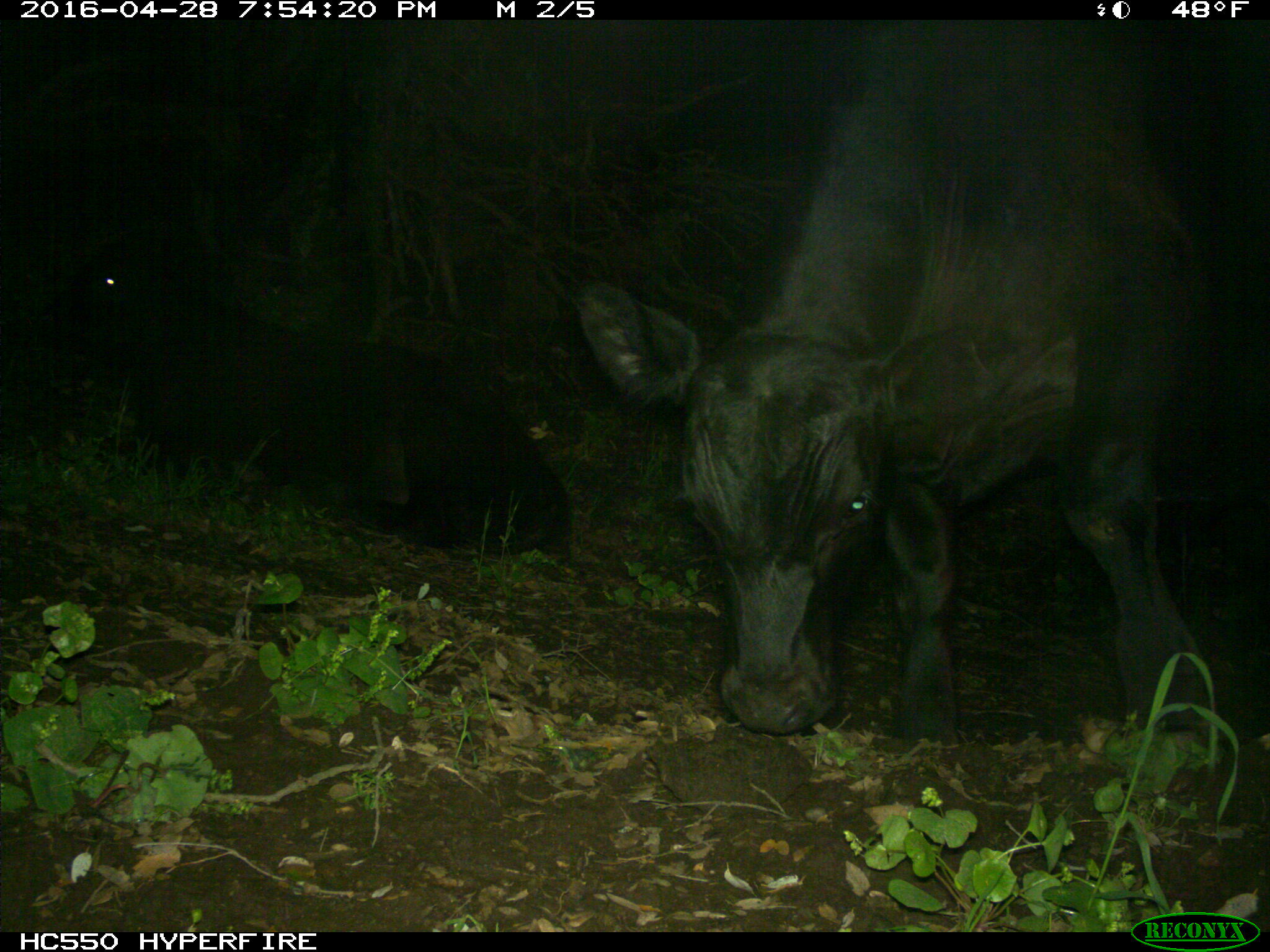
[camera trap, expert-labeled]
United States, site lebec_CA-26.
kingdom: Animalia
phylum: Chordata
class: Mammalia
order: Artiodactyla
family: Bovidae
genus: Bos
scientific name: Bos taurus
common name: domestic cow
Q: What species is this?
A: Bos taurus (domestic cow).